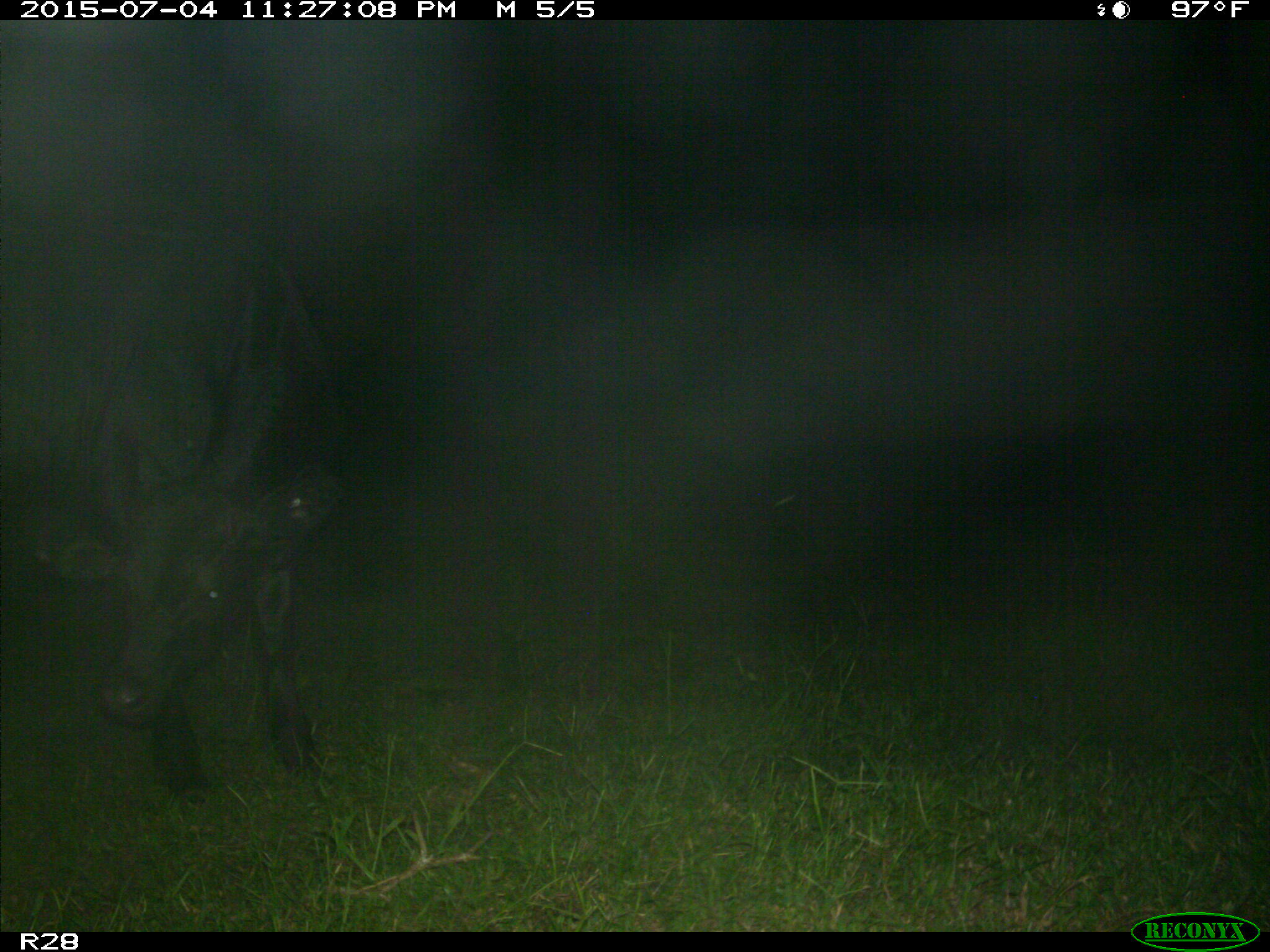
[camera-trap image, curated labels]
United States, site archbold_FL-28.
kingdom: Animalia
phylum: Chordata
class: Mammalia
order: Artiodactyla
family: Bovidae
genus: Bos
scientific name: Bos taurus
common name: domestic cow